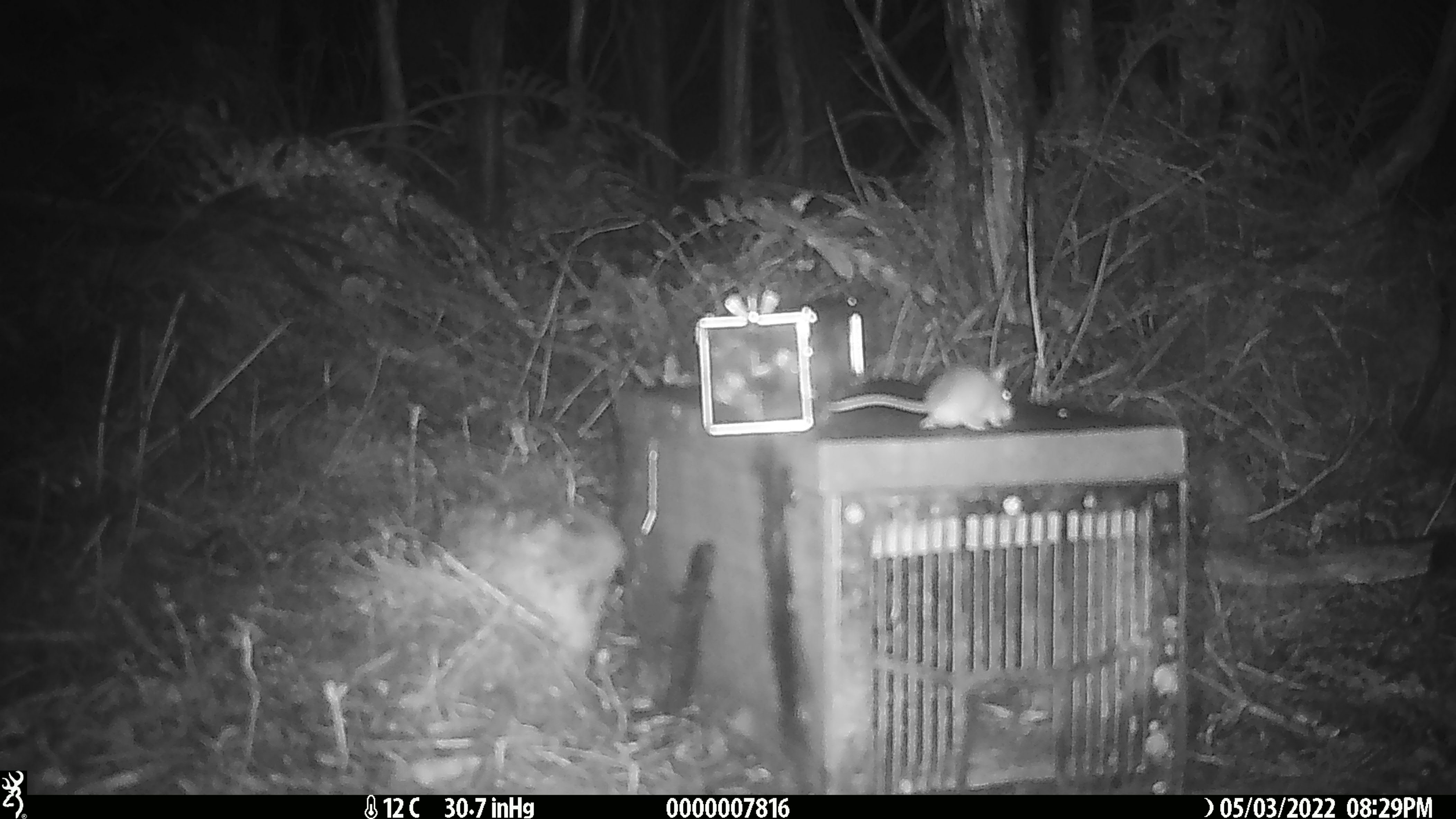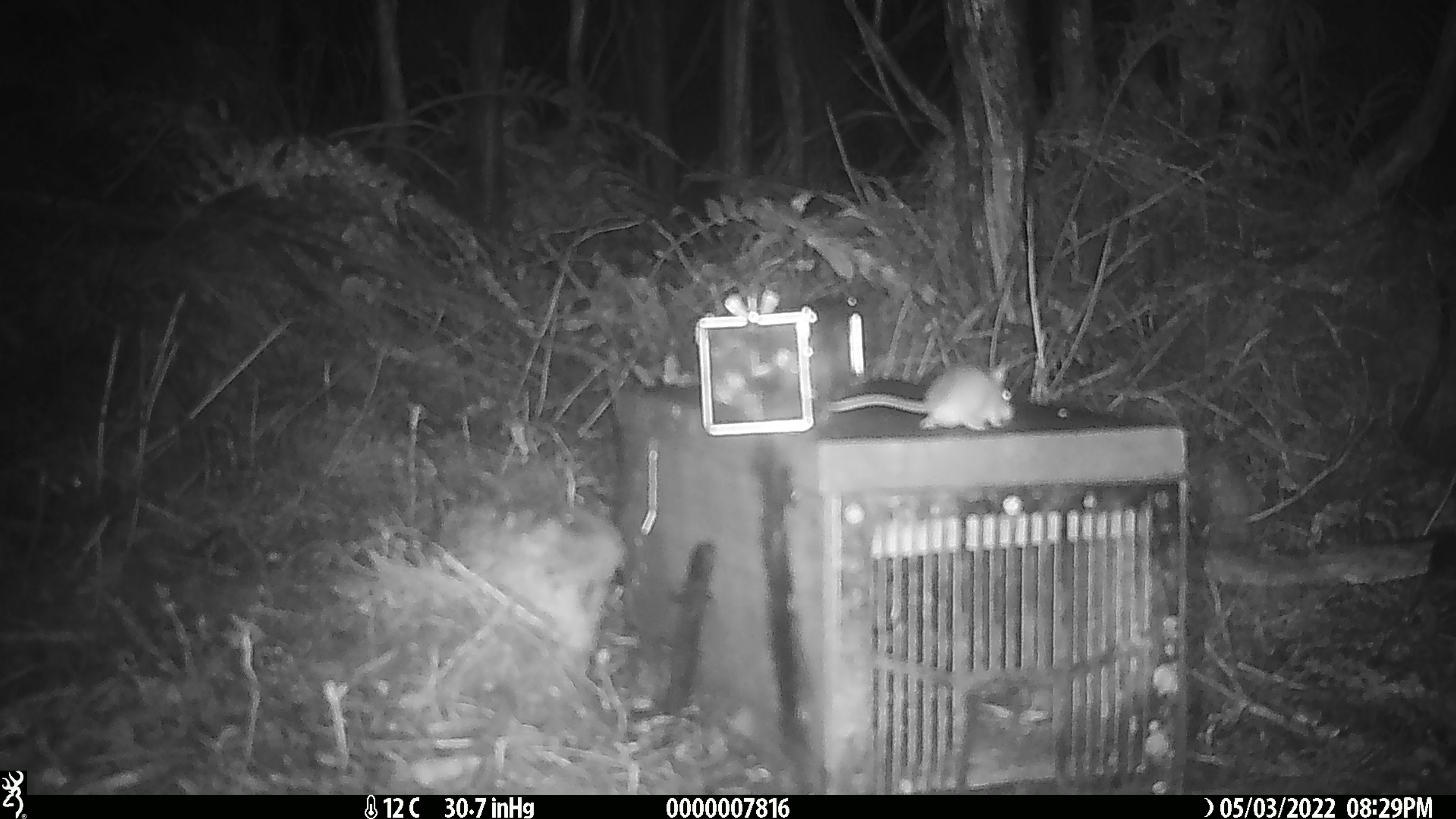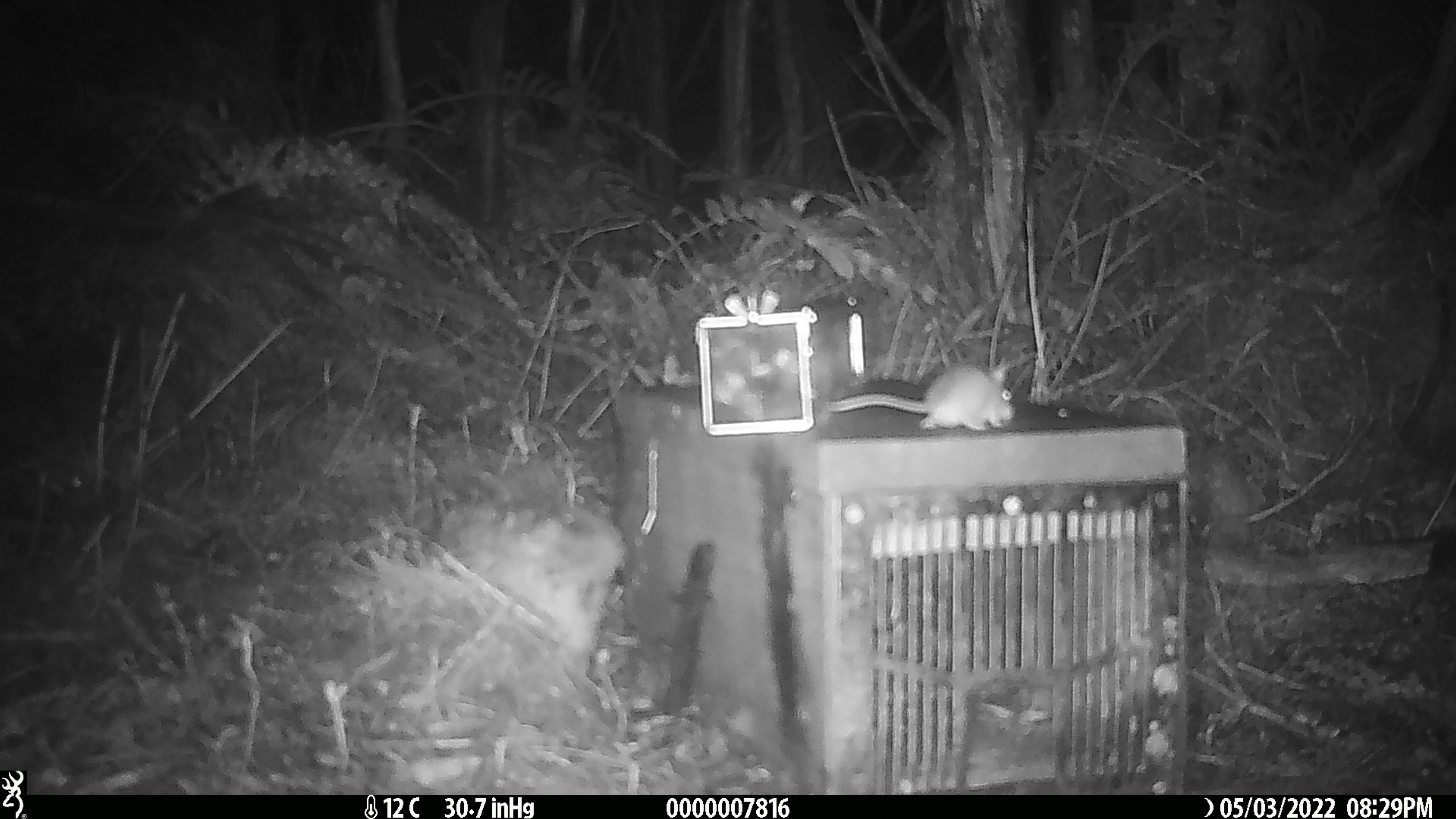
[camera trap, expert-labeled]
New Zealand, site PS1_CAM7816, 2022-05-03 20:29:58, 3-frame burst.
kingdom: Animalia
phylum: Chordata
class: Mammalia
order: Rodentia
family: Muridae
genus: Mus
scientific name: Mus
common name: mouse